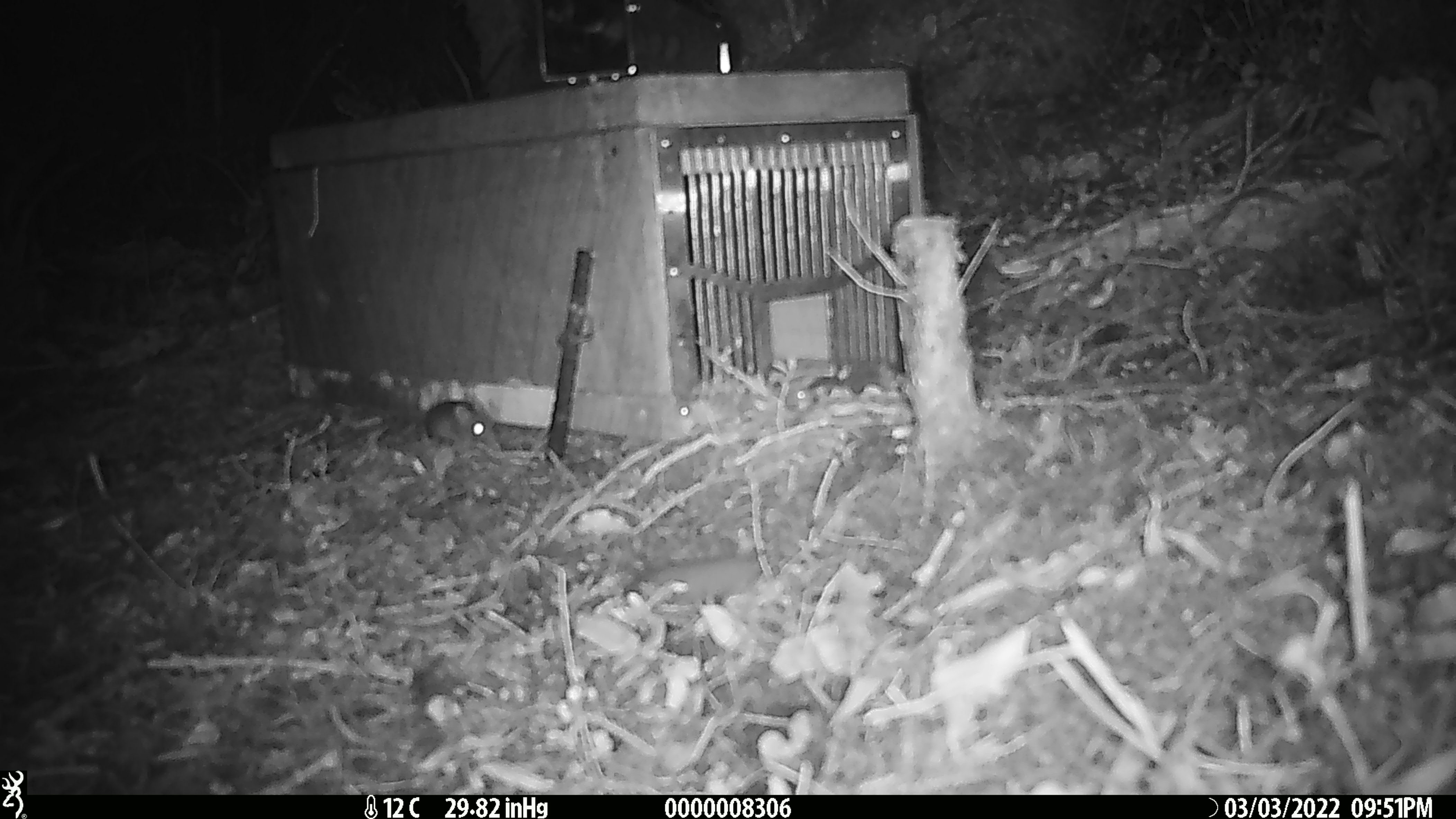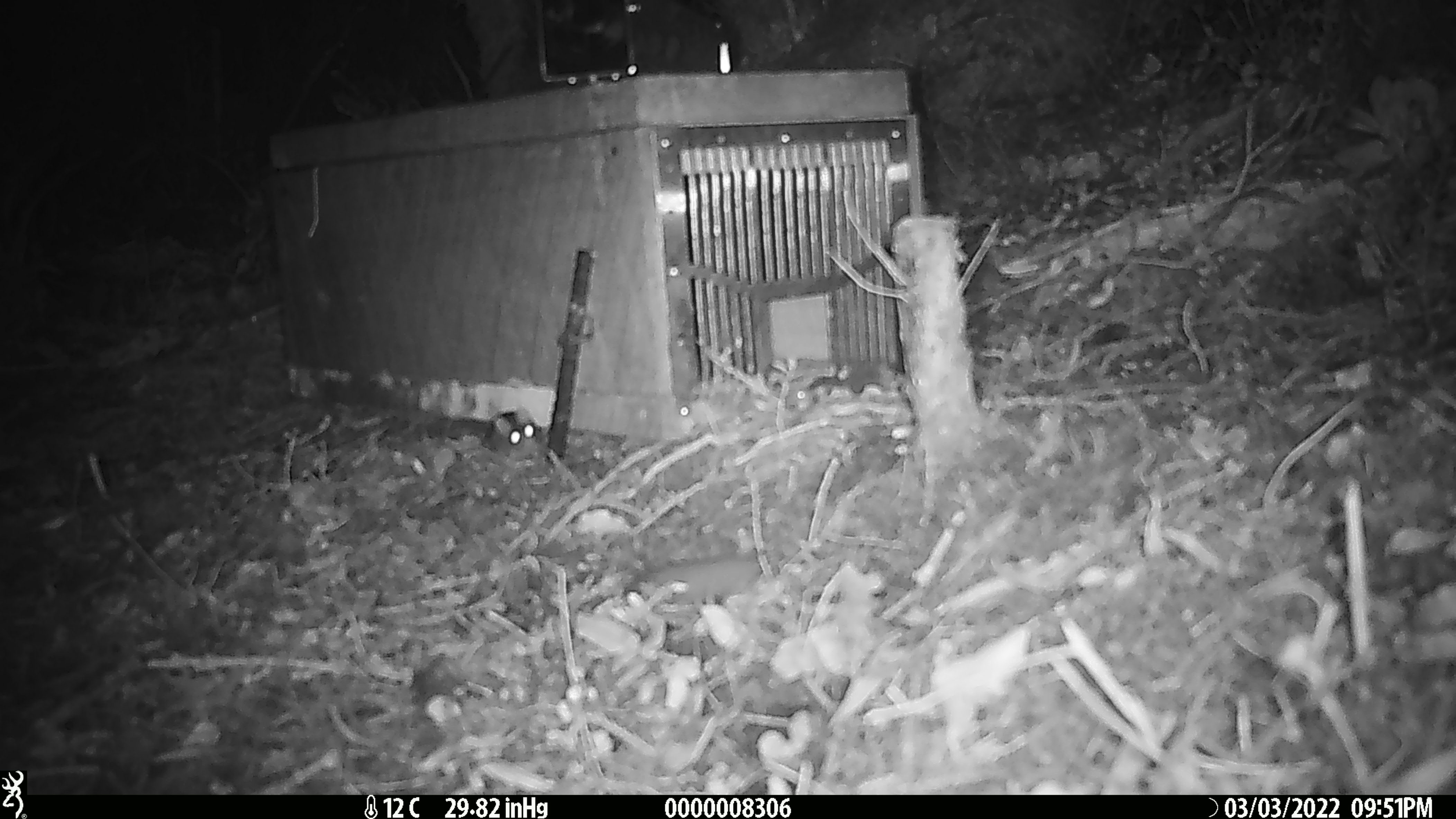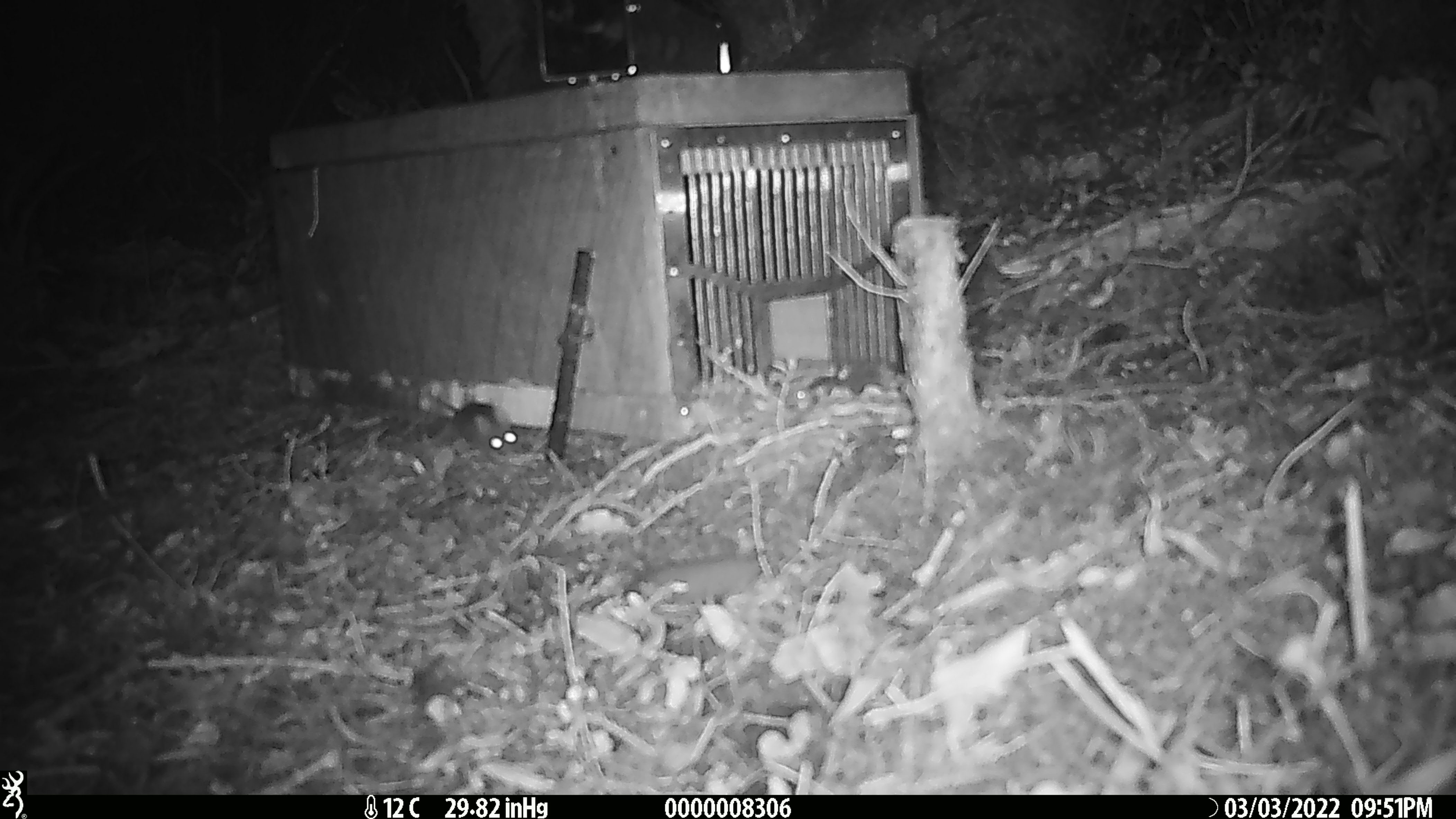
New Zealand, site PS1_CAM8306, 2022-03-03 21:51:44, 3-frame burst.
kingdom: Animalia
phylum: Chordata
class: Mammalia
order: Rodentia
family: Muridae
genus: Mus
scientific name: Mus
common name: mouse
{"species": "mouse (Mus)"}